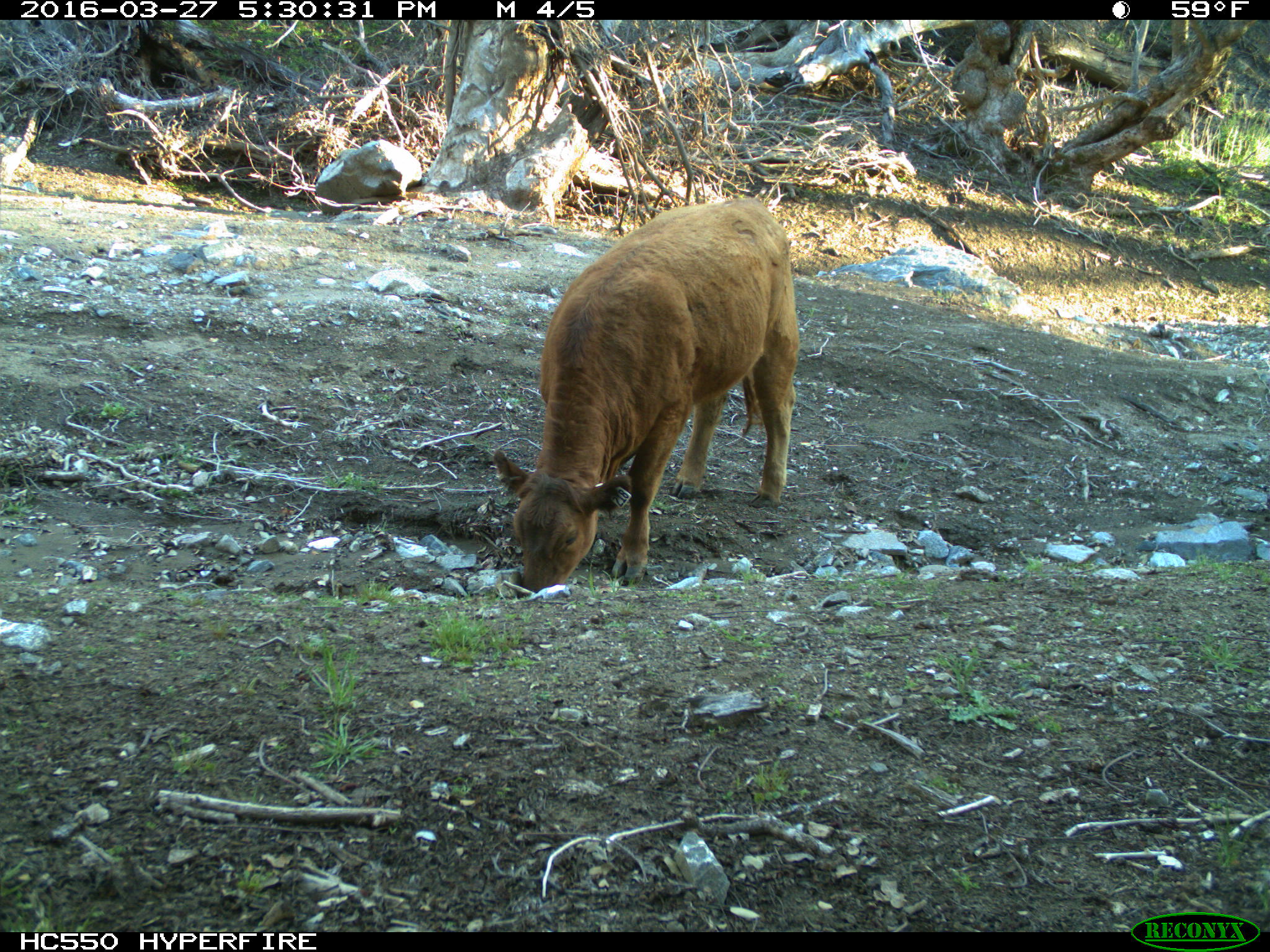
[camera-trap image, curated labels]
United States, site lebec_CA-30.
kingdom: Animalia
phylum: Chordata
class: Mammalia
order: Artiodactyla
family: Bovidae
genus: Bos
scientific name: Bos taurus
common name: domestic cow